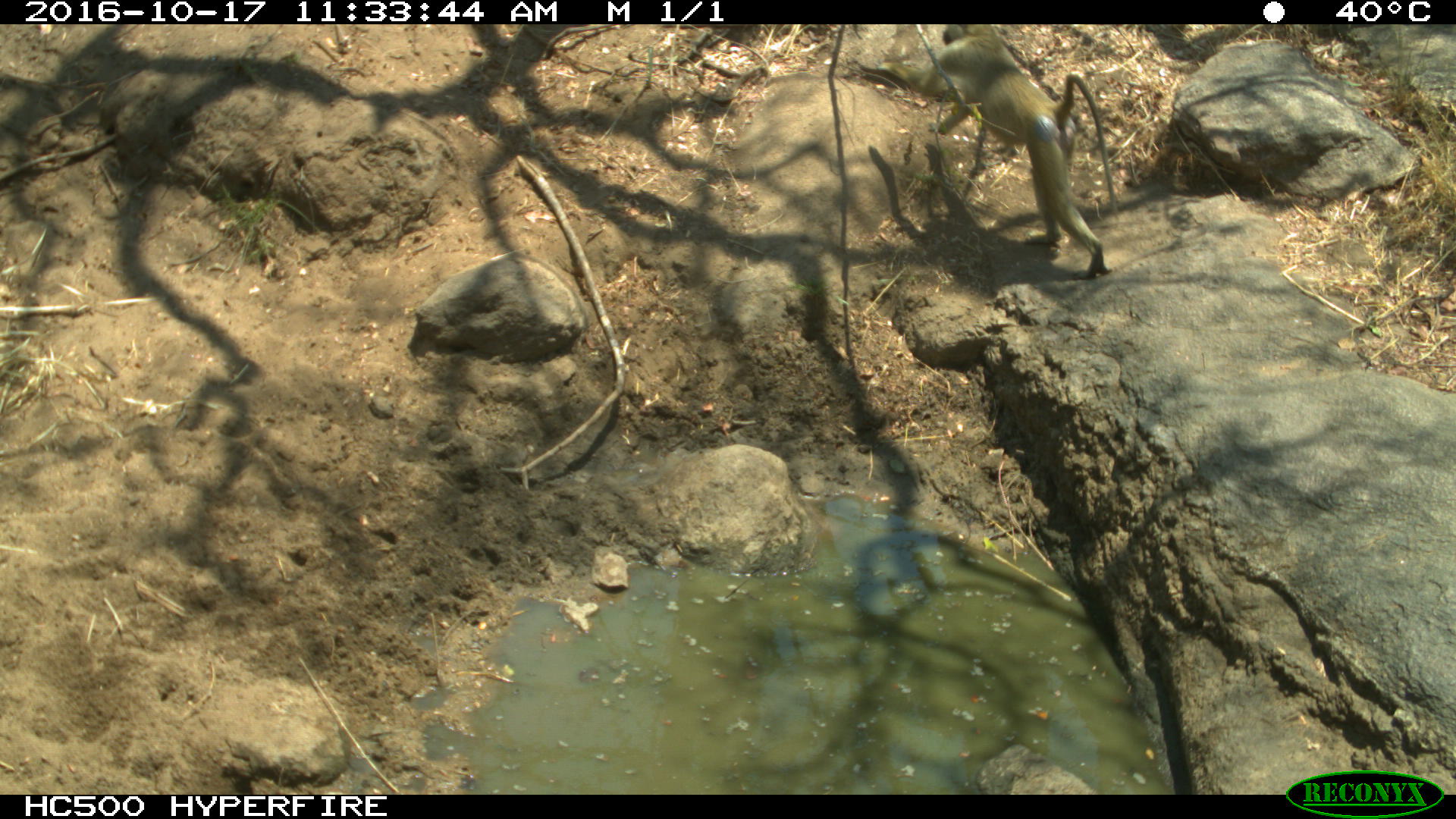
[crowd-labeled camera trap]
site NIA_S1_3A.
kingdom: Animalia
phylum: Chordata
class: Mammalia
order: Primates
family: Cercopithecidae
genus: Papio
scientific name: Papio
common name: baboon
Baboon (Papio), count 1. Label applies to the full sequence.